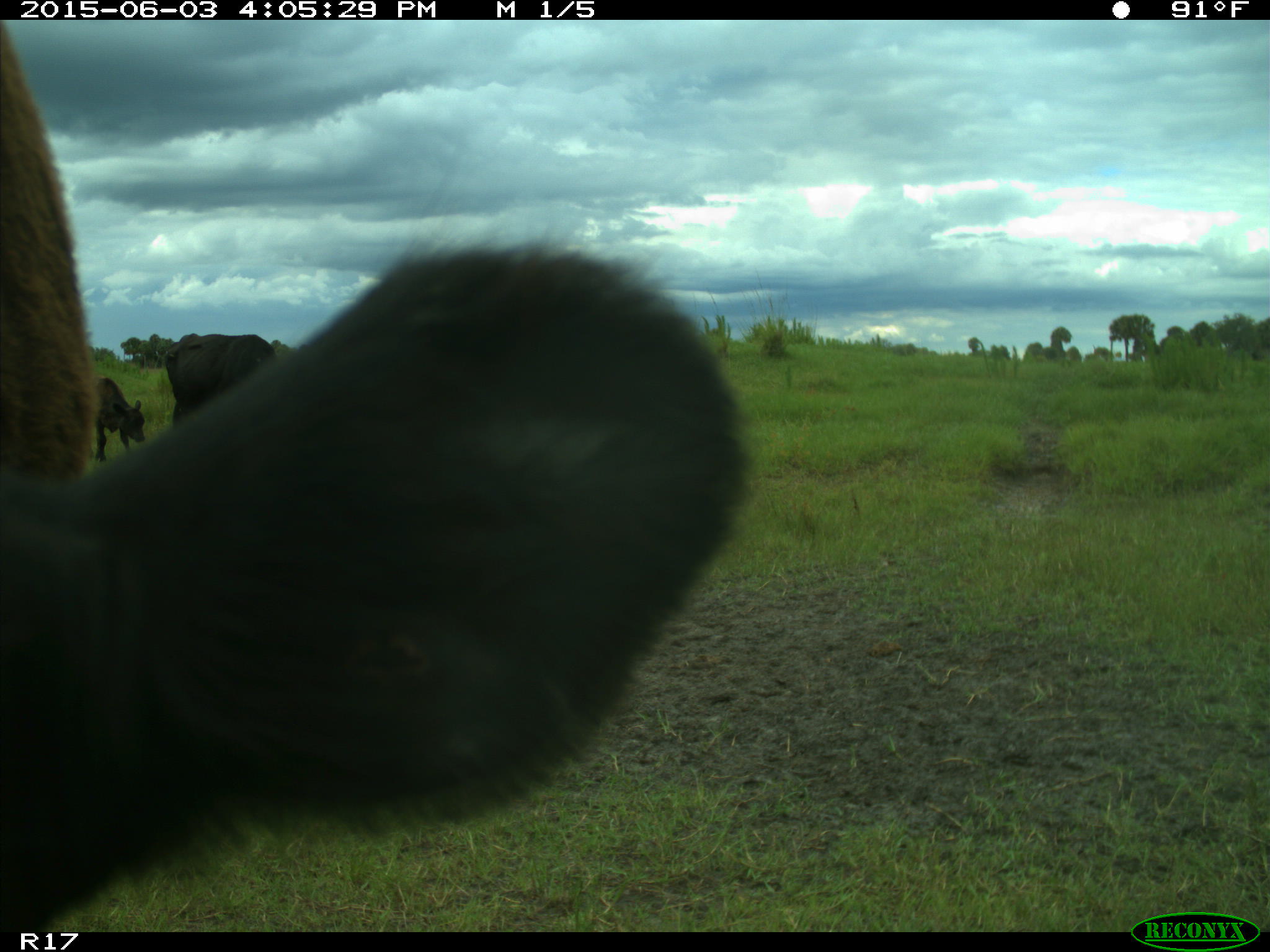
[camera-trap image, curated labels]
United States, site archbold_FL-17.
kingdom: Animalia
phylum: Chordata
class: Mammalia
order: Artiodactyla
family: Bovidae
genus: Bos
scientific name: Bos taurus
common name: domestic cow